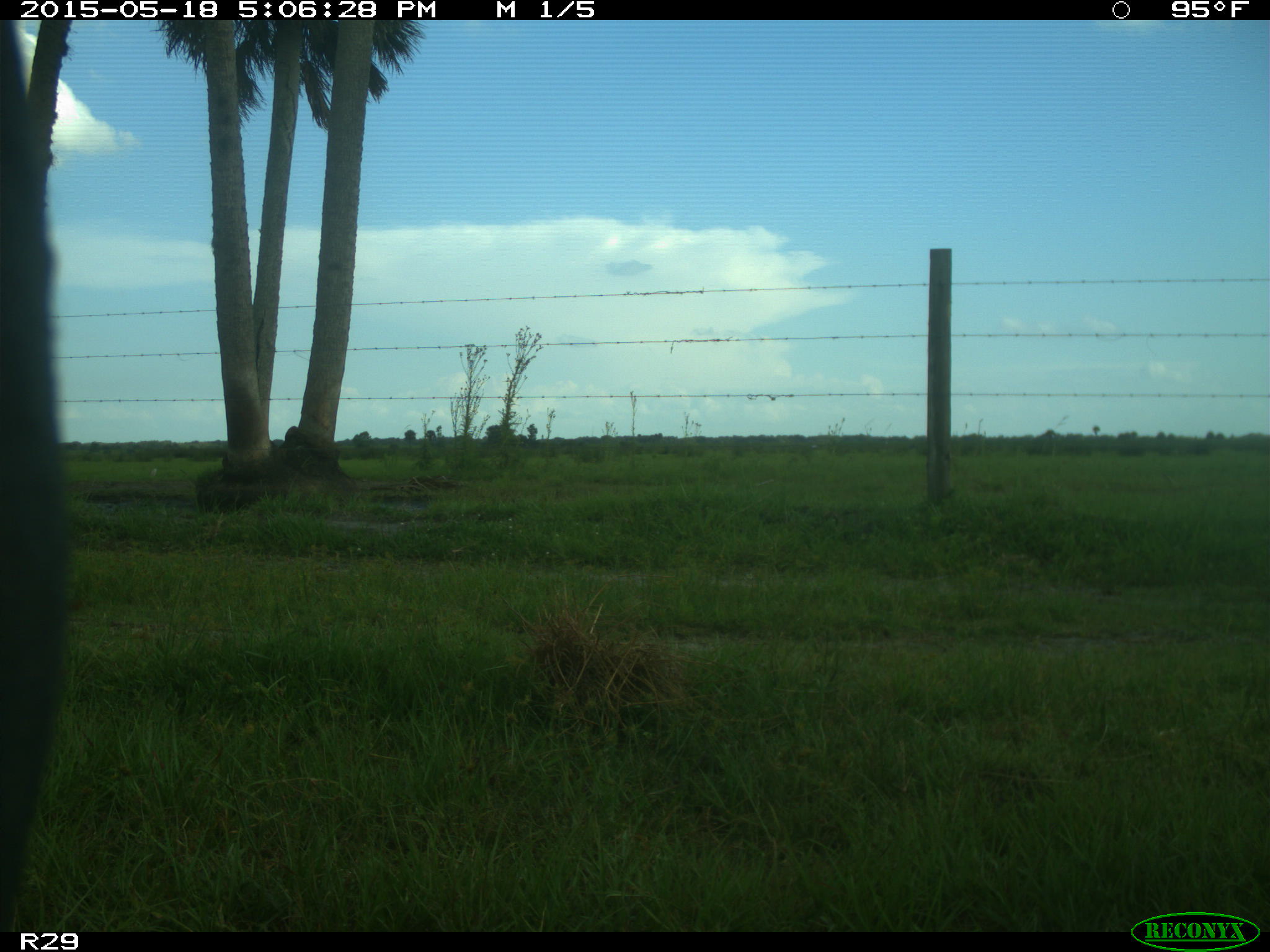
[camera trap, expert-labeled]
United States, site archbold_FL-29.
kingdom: Animalia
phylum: Chordata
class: Mammalia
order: Artiodactyla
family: Bovidae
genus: Bos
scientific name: Bos taurus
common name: domestic cow